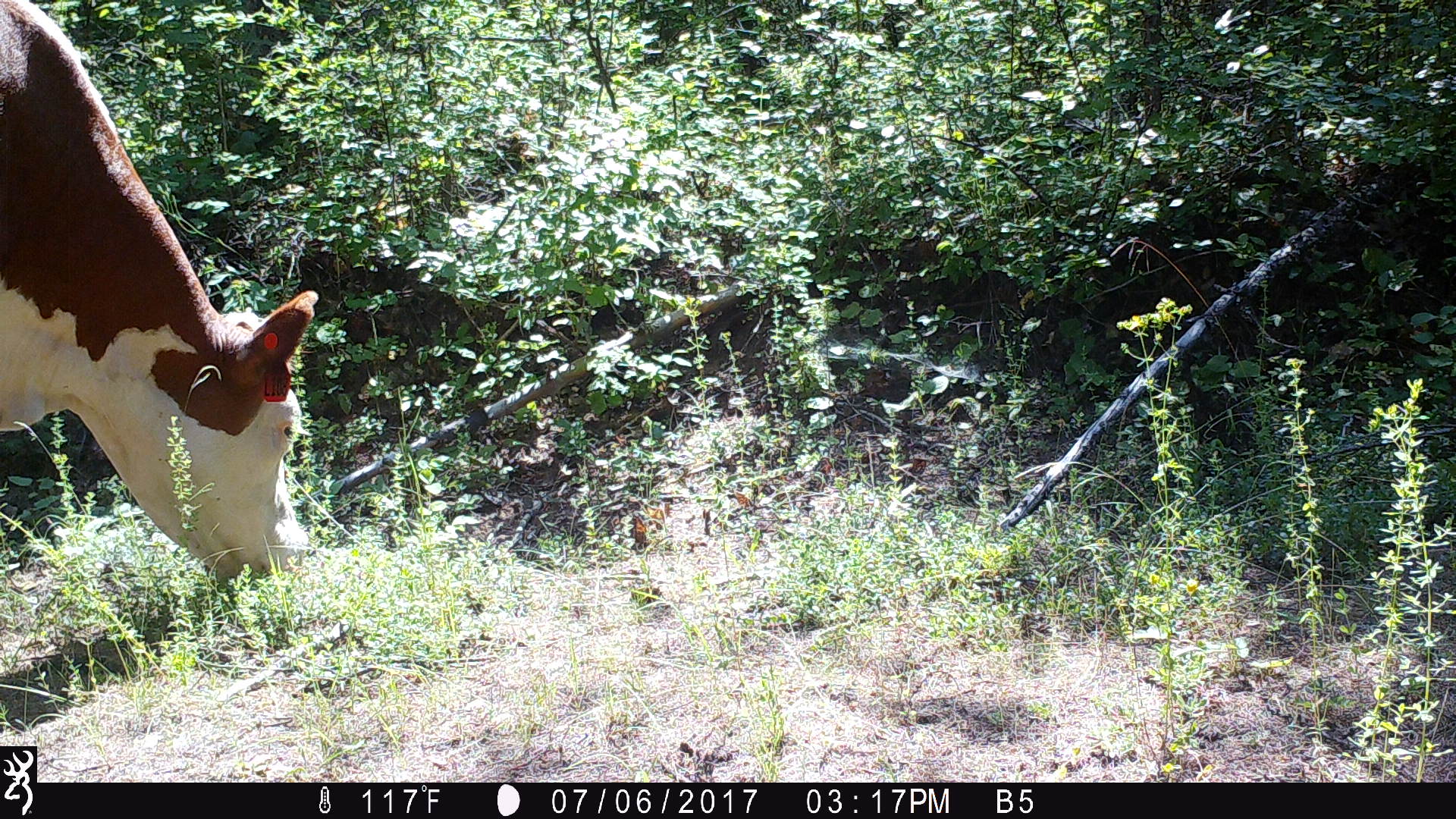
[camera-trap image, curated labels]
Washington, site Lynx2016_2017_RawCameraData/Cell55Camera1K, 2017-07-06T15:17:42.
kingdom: Animalia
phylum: Chordata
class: Mammalia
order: Artiodactyla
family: Bovidae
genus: Bos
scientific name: Bos taurus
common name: domestic cattle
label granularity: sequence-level